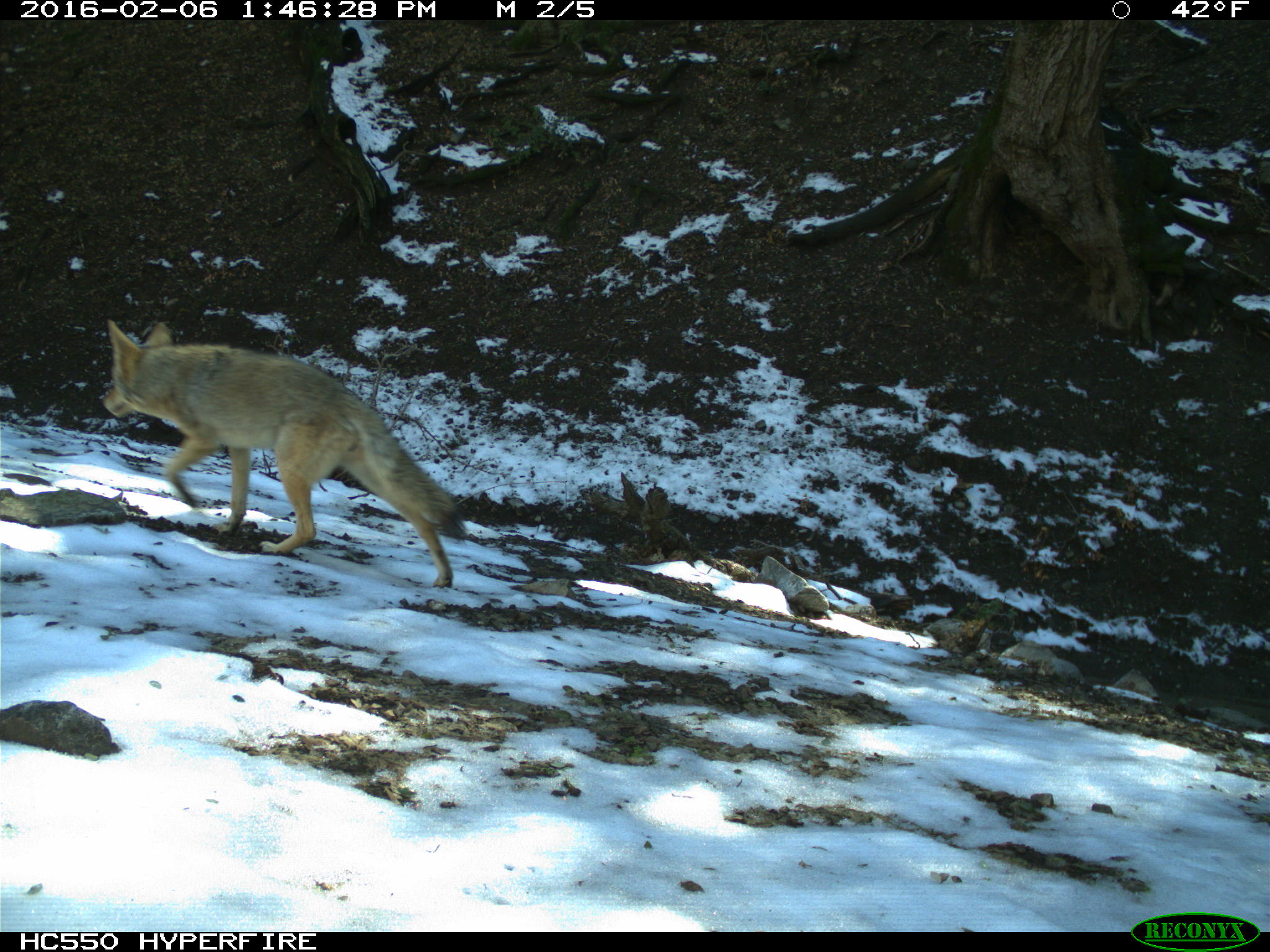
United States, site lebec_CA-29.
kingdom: Animalia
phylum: Chordata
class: Mammalia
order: Carnivora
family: Canidae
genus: Canis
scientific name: Canis latrans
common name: coyote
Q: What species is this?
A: Canis latrans (coyote).